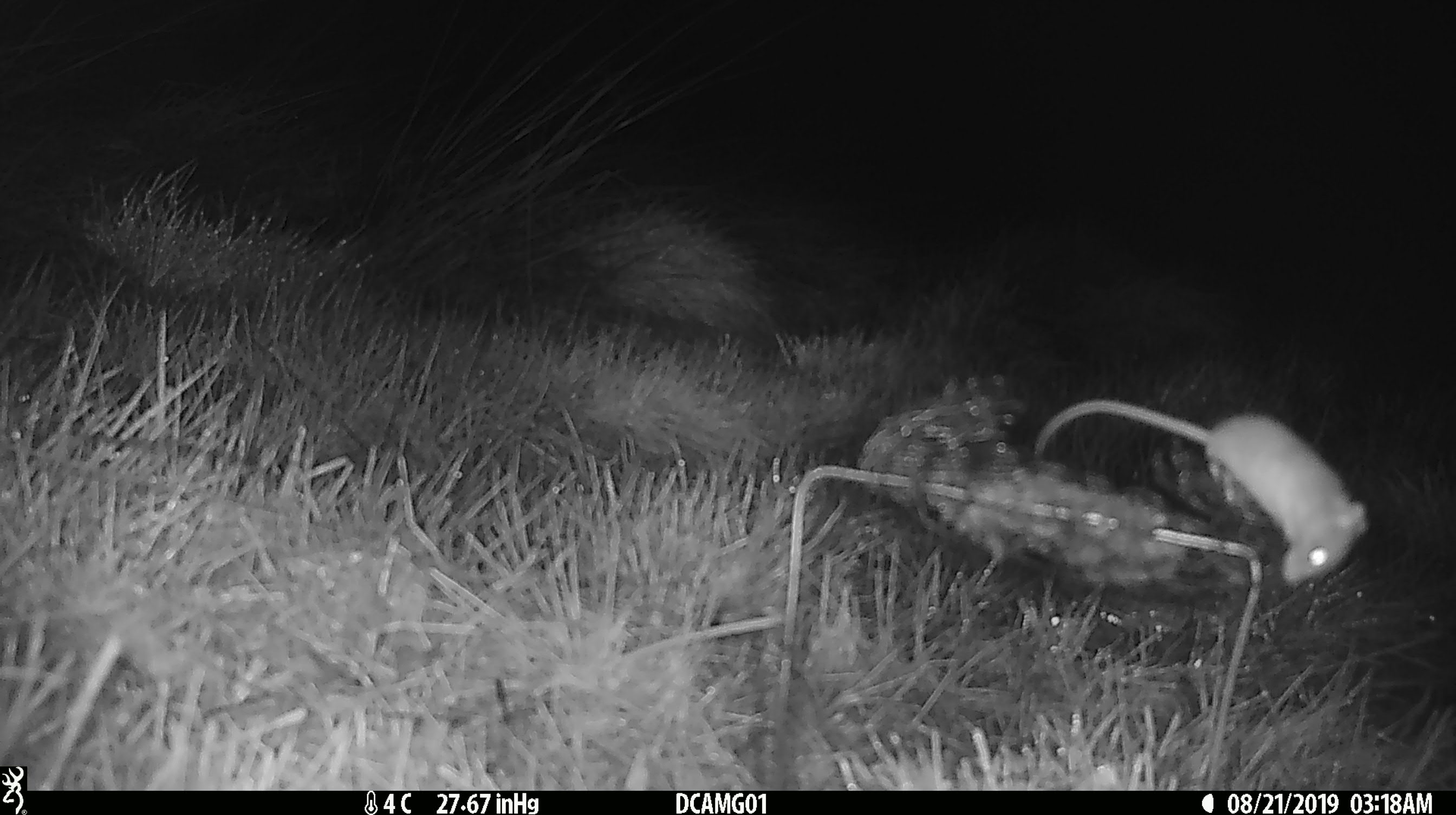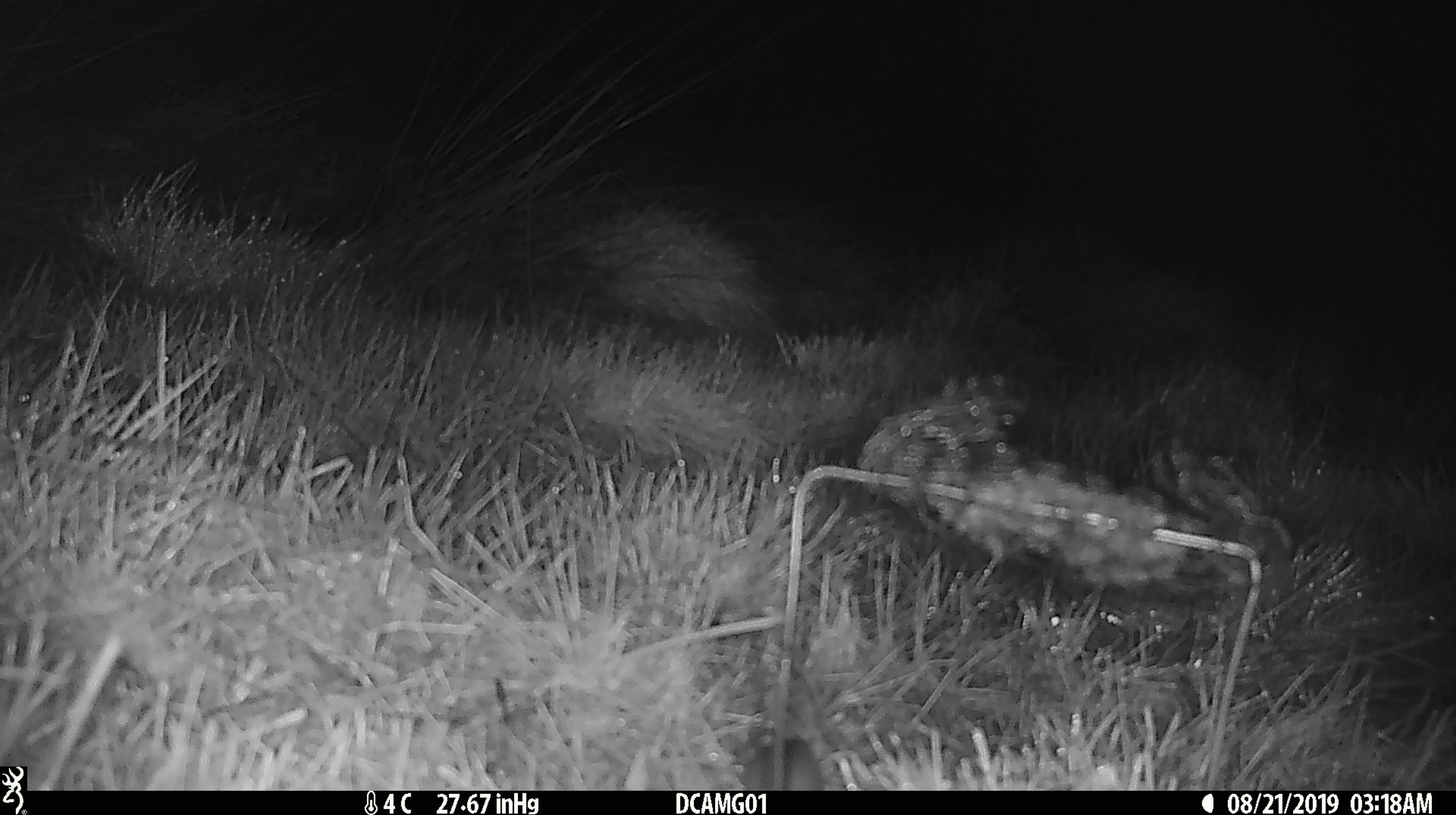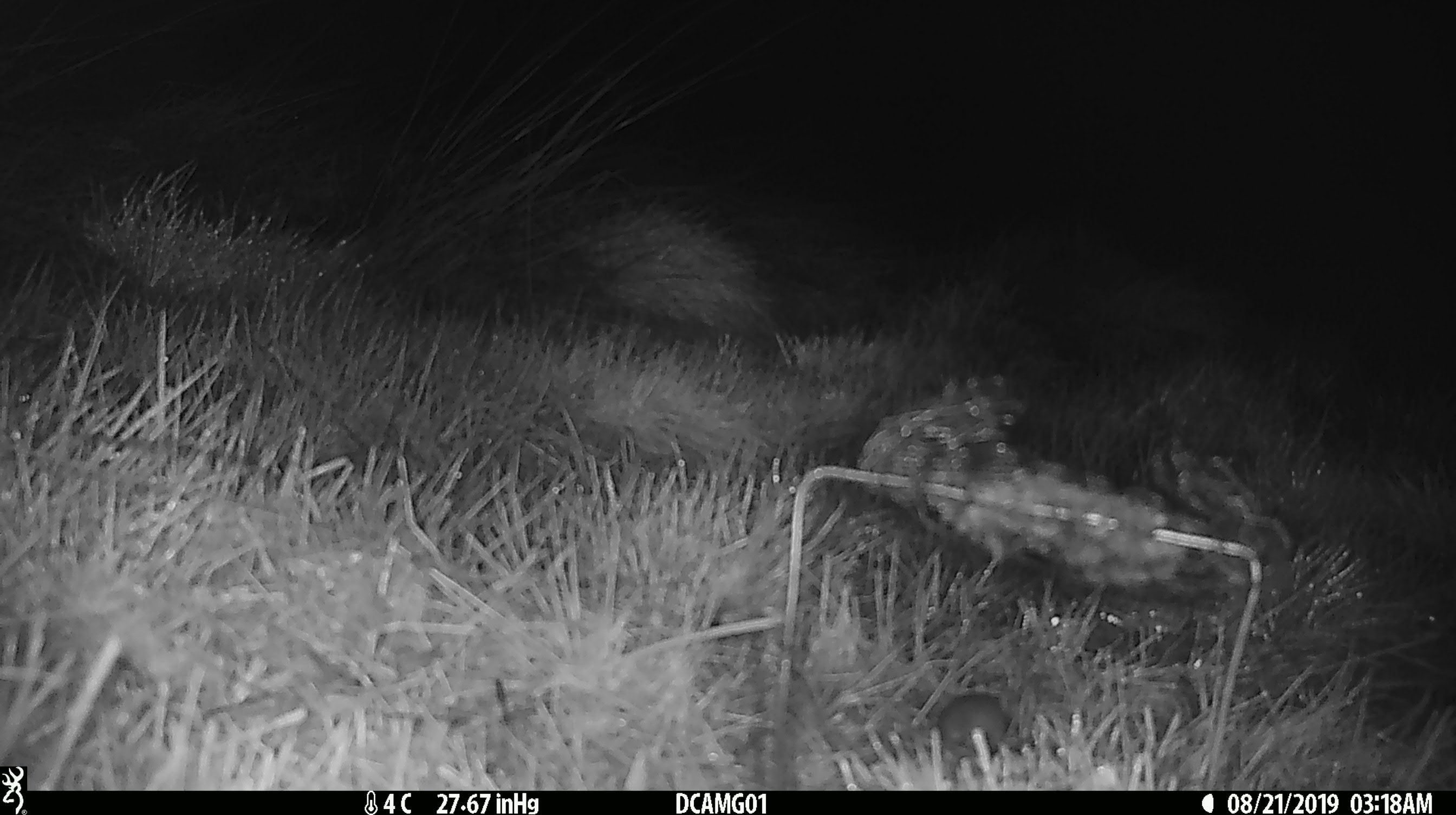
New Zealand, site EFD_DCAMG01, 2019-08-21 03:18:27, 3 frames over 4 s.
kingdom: Animalia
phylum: Chordata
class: Mammalia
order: Rodentia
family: Muridae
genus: Mus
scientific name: Mus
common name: mouse